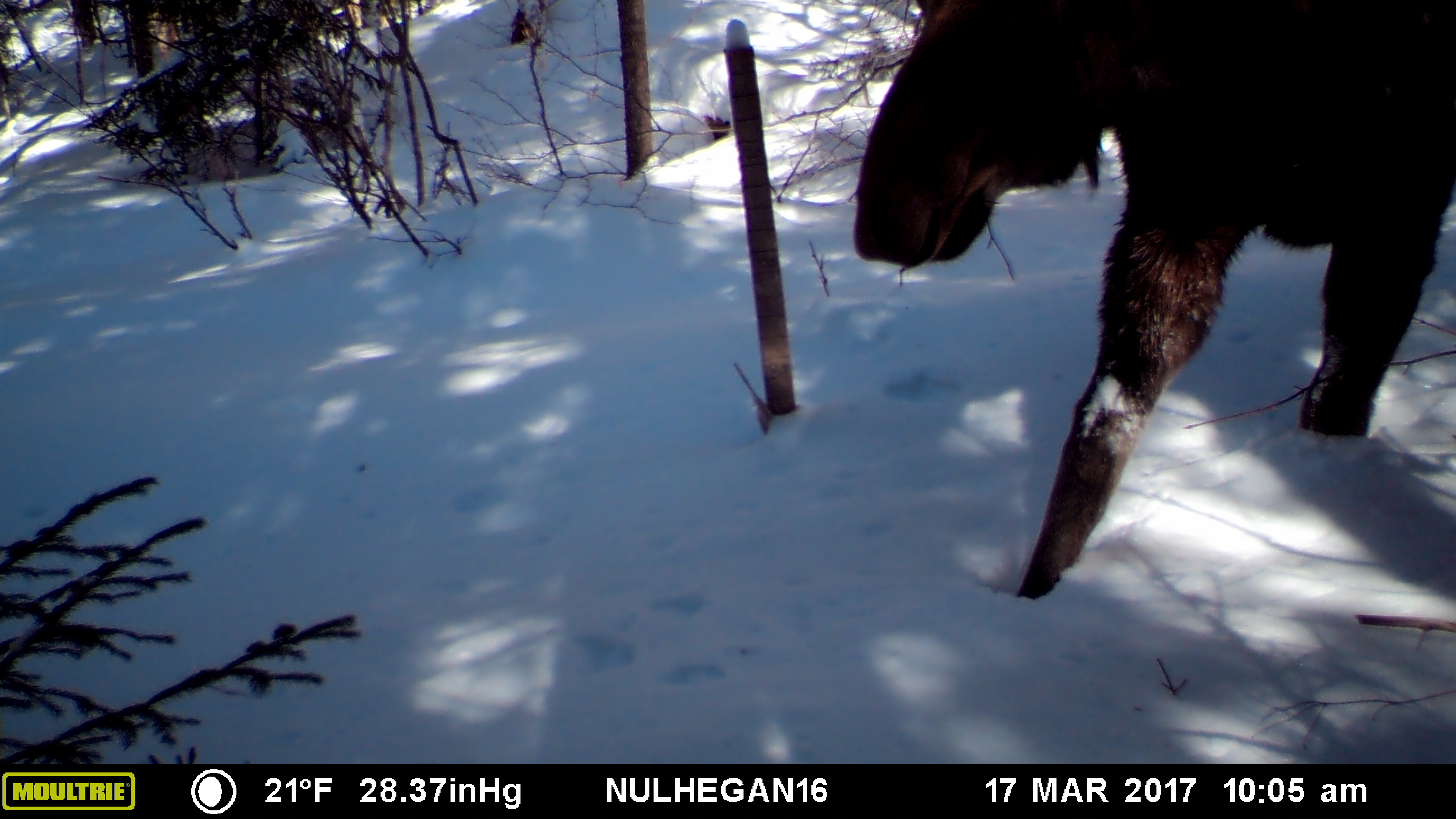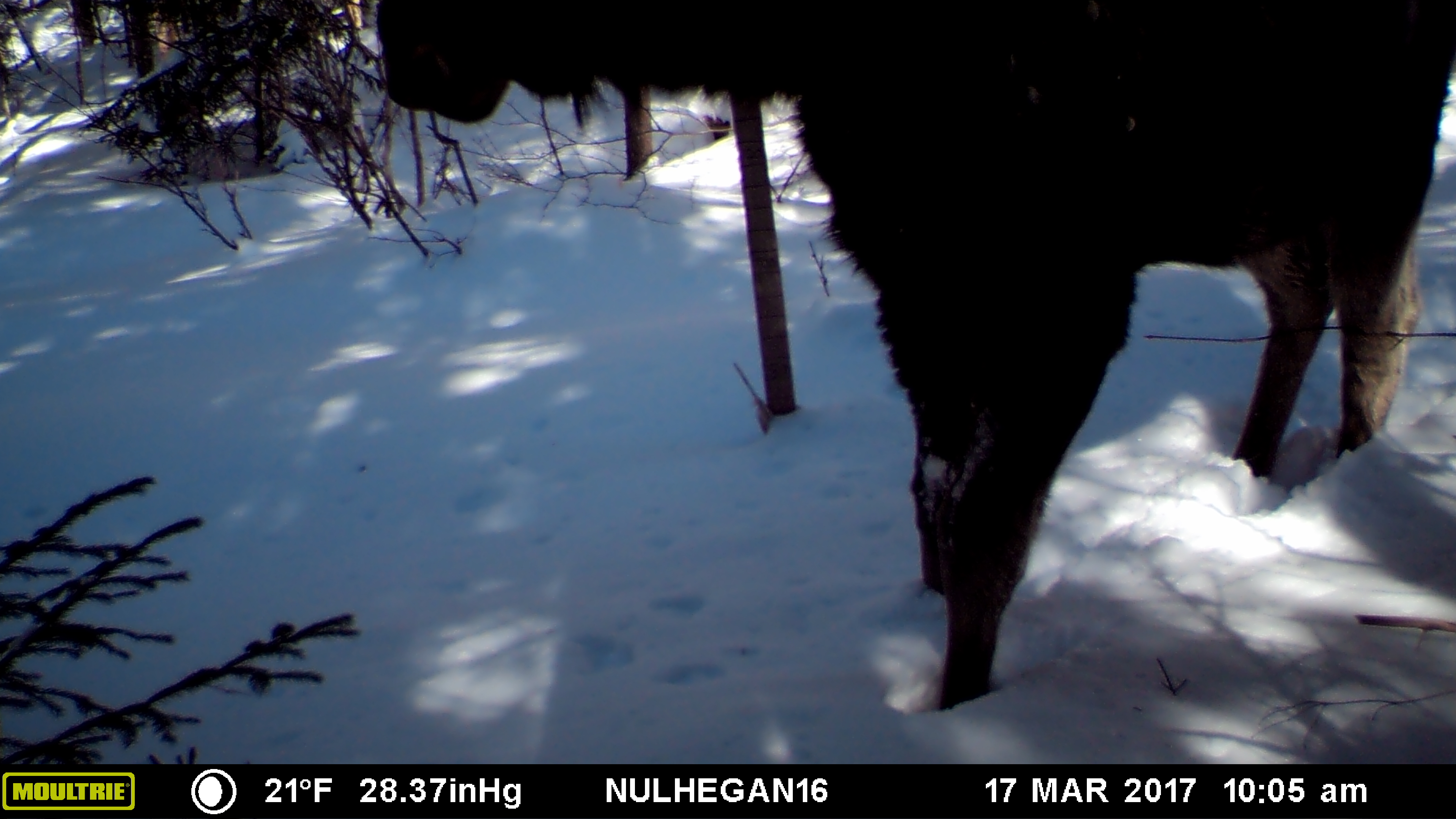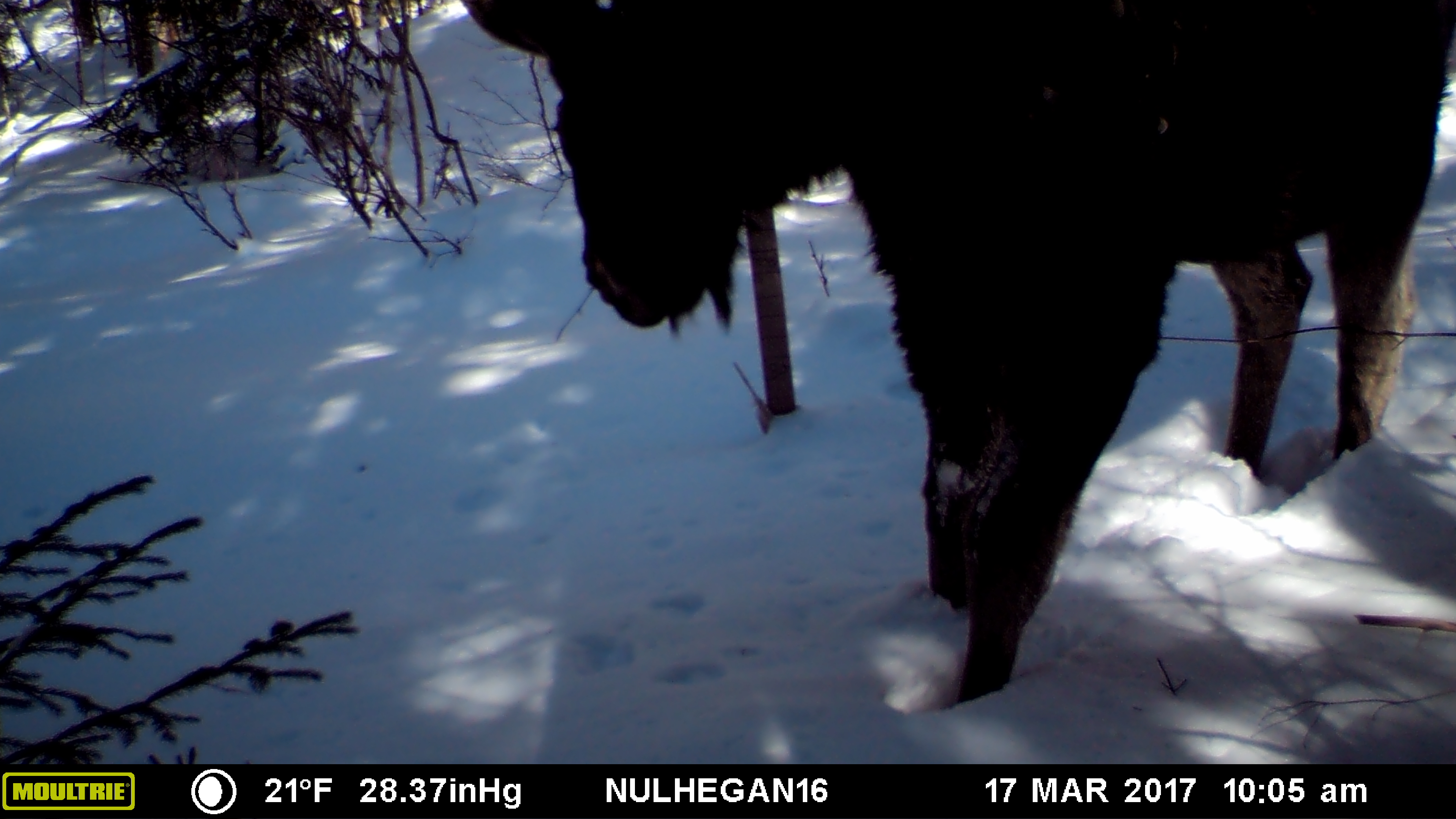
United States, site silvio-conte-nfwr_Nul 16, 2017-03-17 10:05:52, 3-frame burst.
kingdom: Animalia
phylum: Chordata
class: Mammalia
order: Artiodactyla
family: Cervidae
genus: Alces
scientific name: Alces alces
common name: moose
Moose (Alces alces).